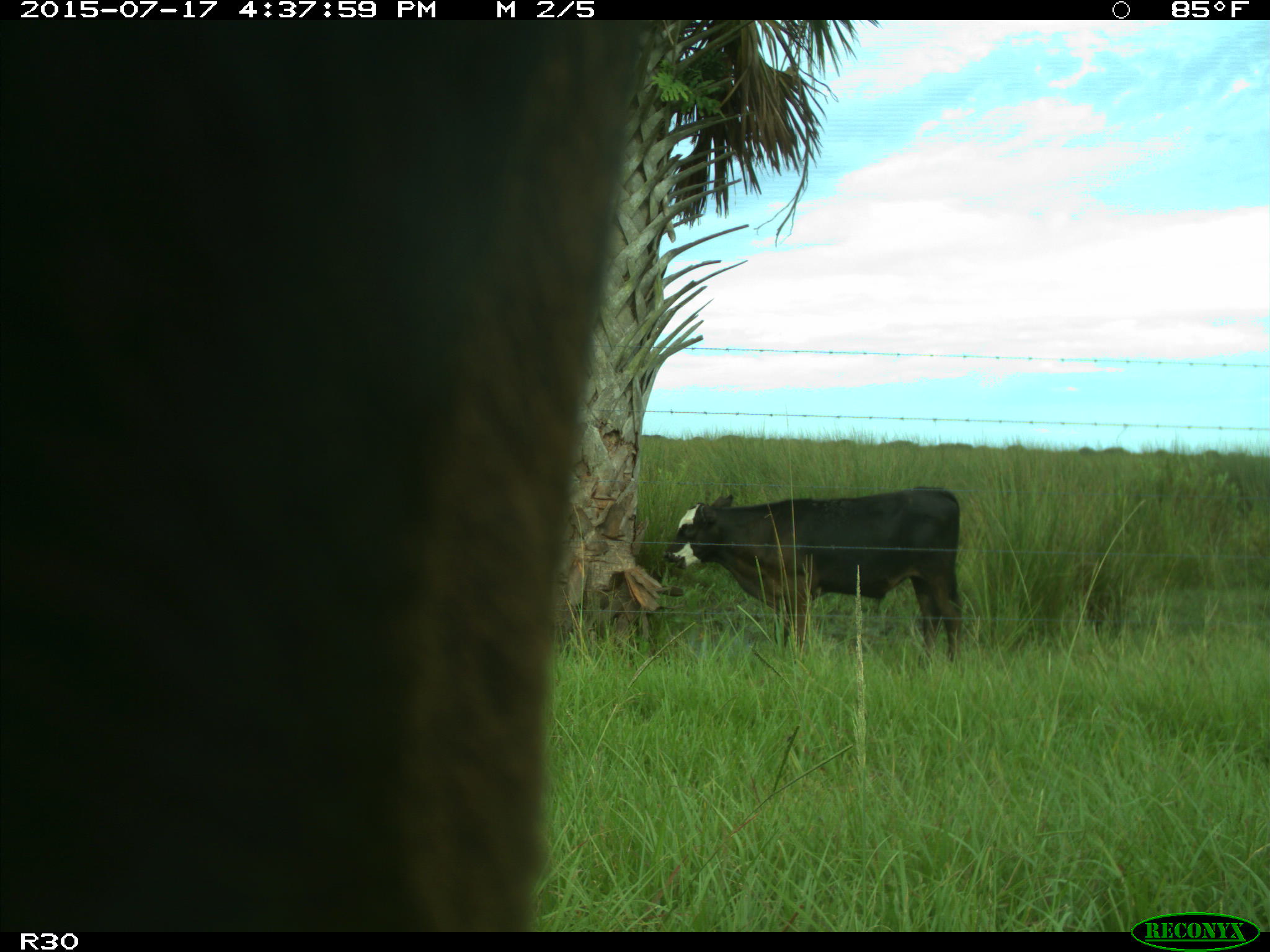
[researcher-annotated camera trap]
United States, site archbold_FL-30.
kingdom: Animalia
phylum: Chordata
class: Mammalia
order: Artiodactyla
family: Bovidae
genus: Bos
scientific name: Bos taurus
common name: domestic cow